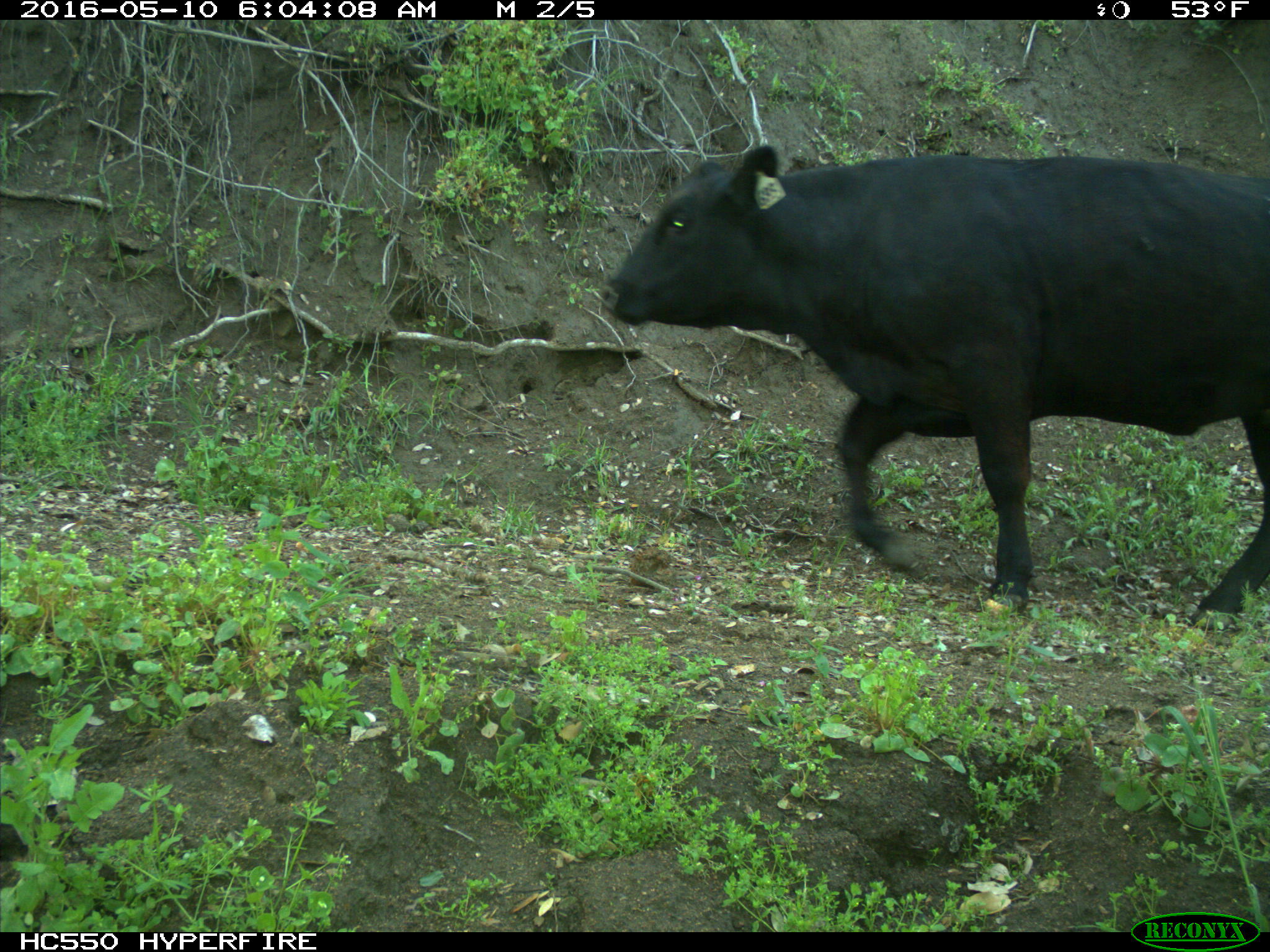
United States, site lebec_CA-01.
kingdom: Animalia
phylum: Chordata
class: Mammalia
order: Artiodactyla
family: Bovidae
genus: Bos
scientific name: Bos taurus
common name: domestic cow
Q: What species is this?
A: Bos taurus (domestic cow).